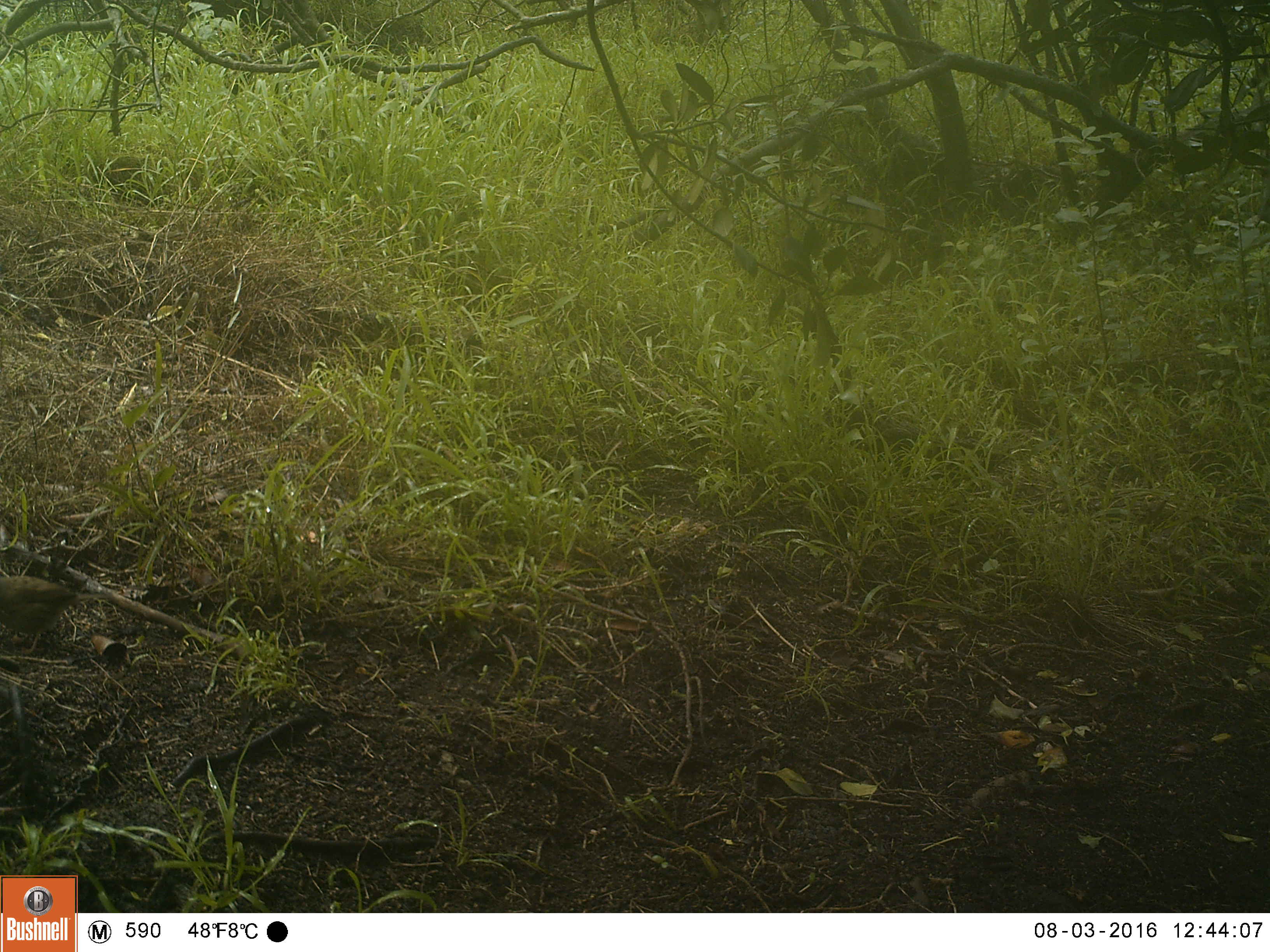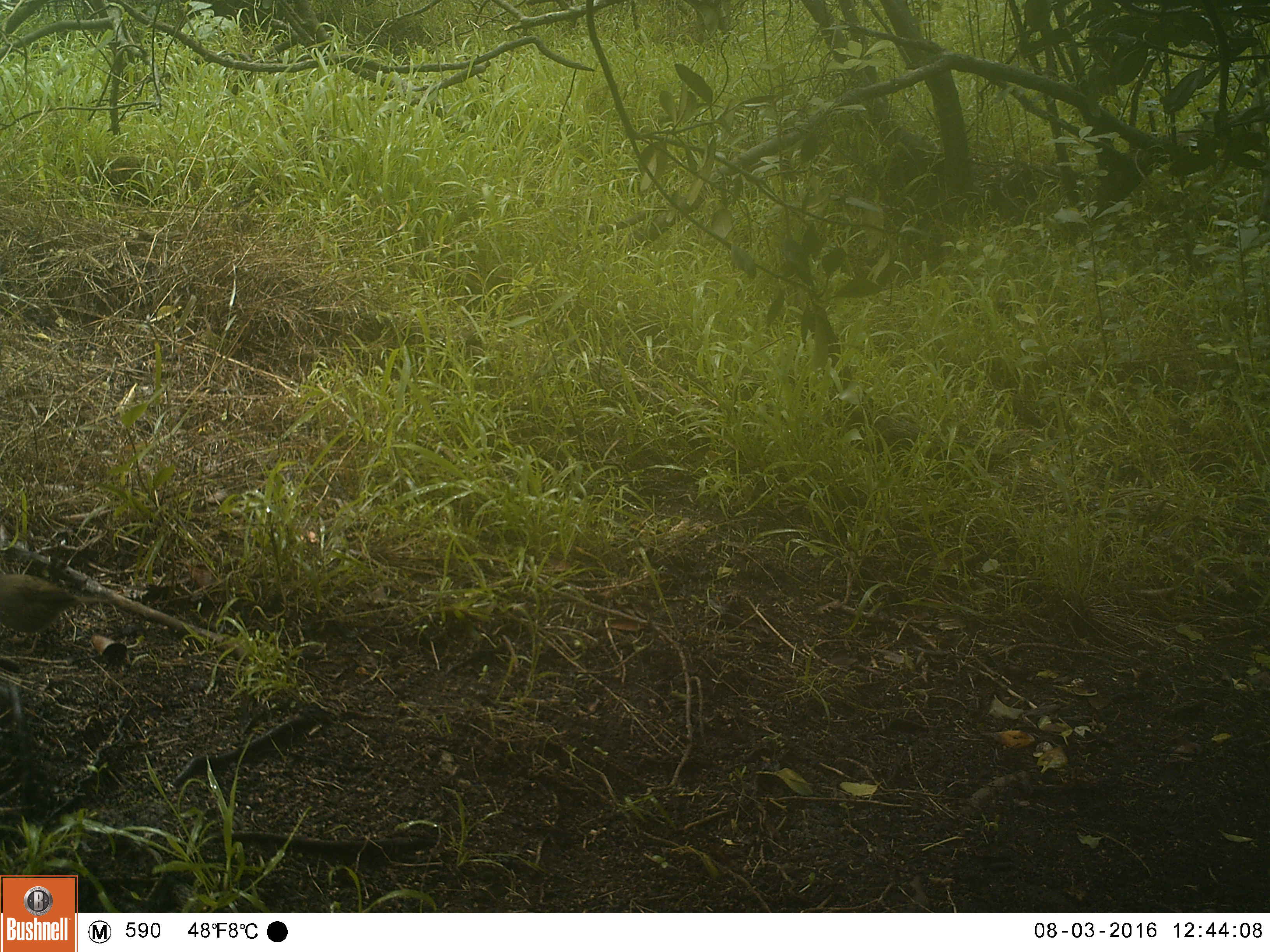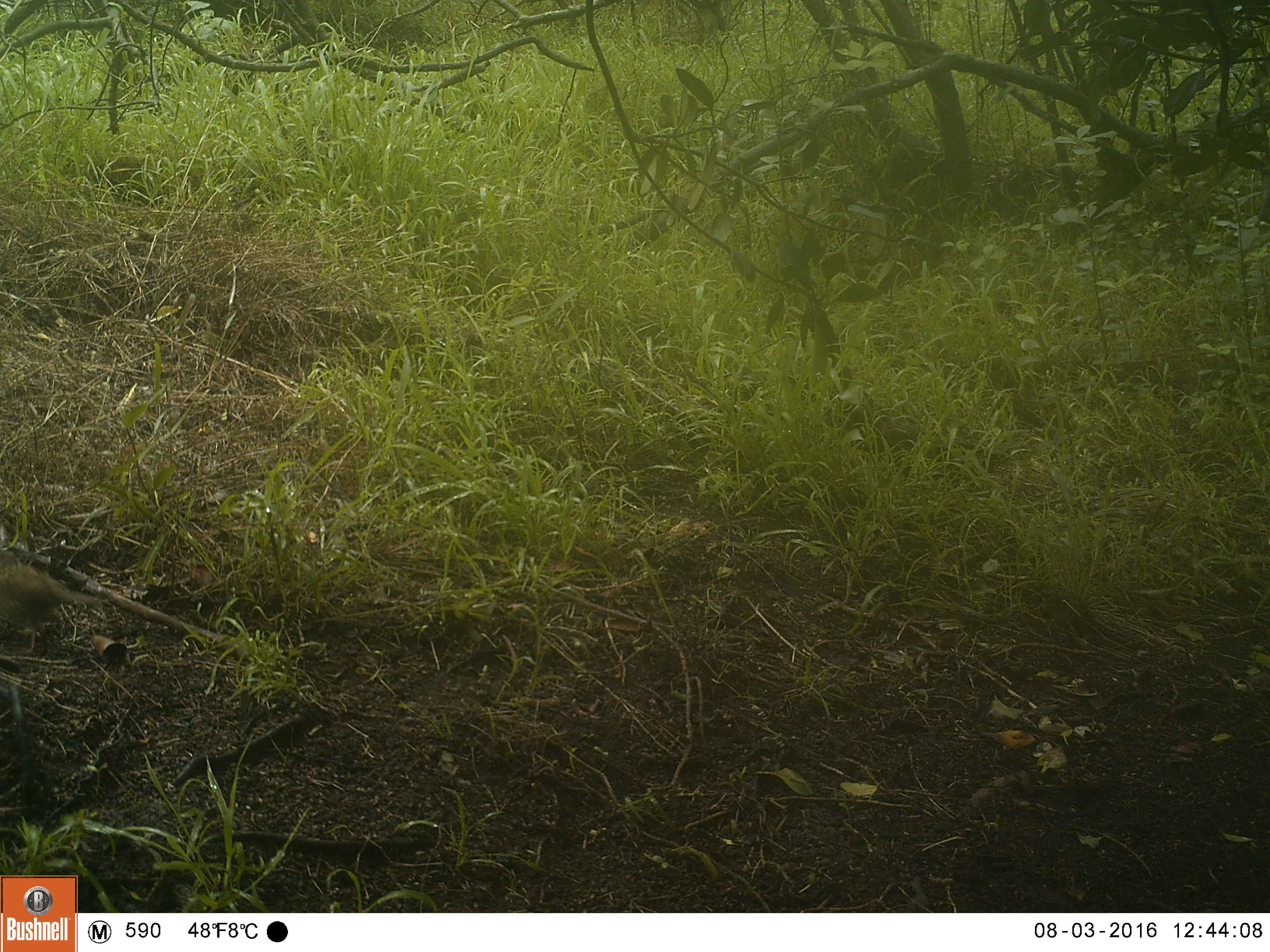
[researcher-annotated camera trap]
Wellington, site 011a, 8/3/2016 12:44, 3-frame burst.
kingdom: Animalia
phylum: Chordata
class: Aves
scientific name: Aves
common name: bird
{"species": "bird (Aves)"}